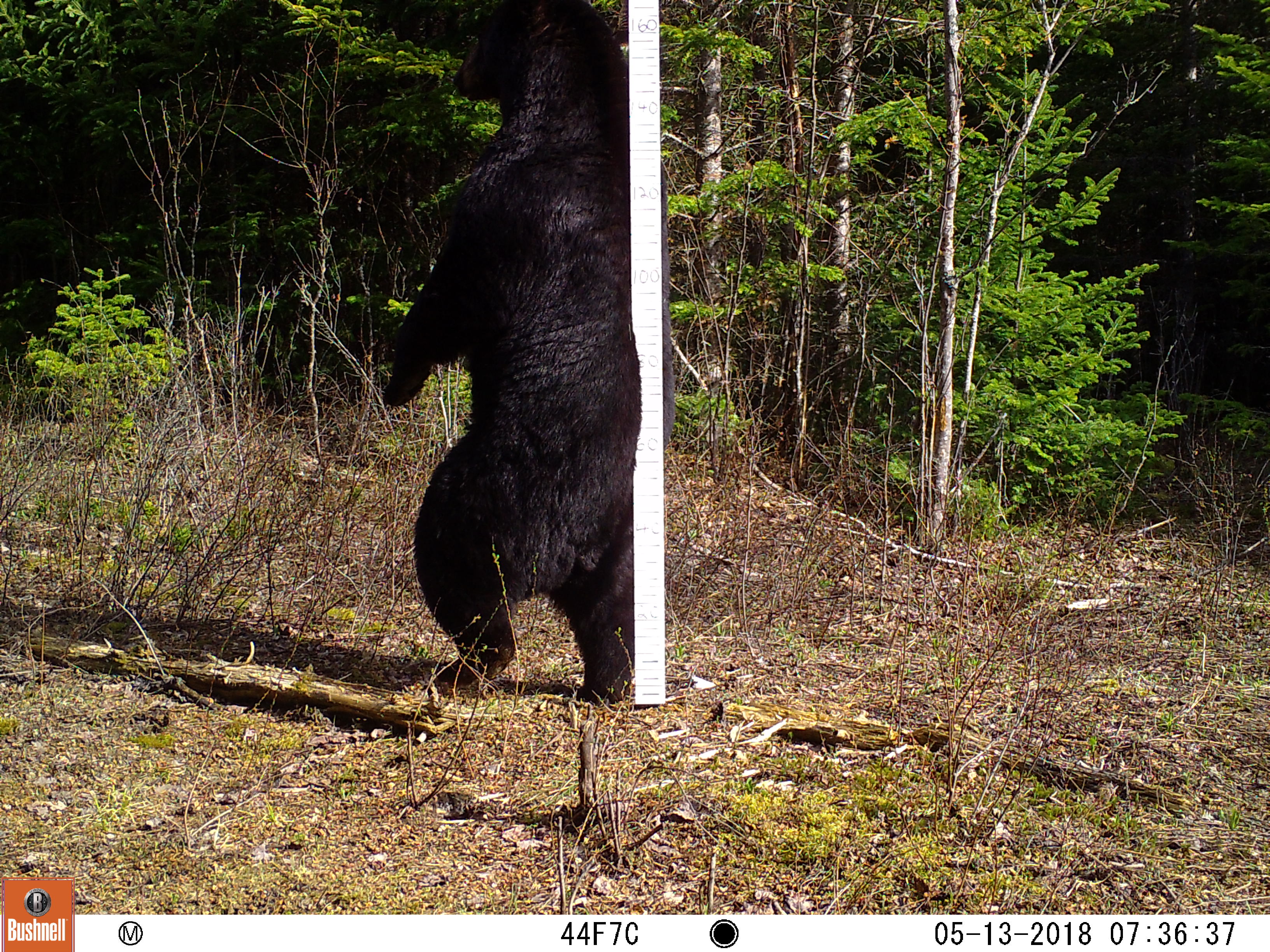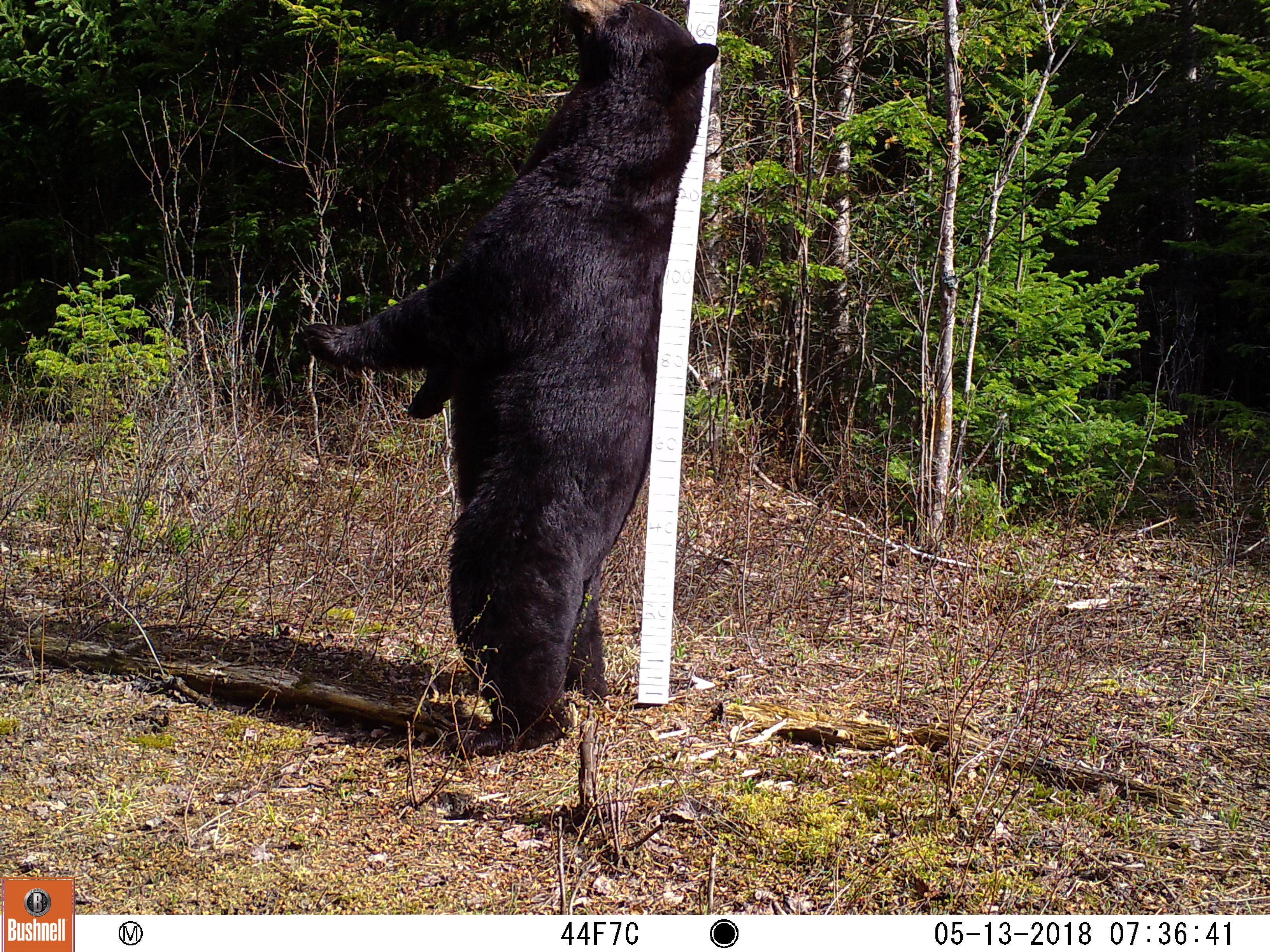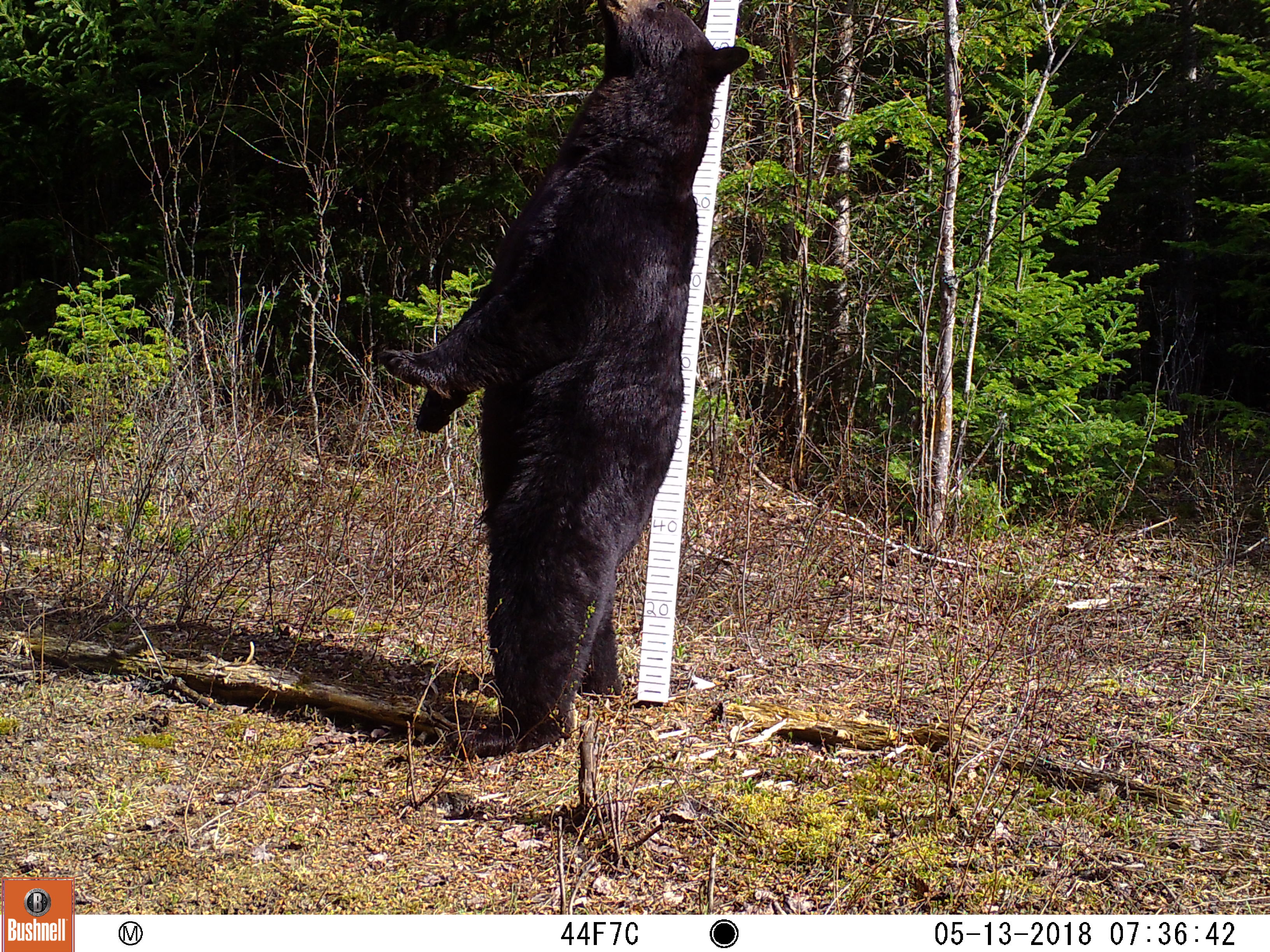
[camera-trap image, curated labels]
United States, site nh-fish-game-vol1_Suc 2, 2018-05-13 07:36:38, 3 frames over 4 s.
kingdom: Animalia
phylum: Chordata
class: Mammalia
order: Carnivora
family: Ursidae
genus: Ursus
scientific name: Ursus americanus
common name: black bear